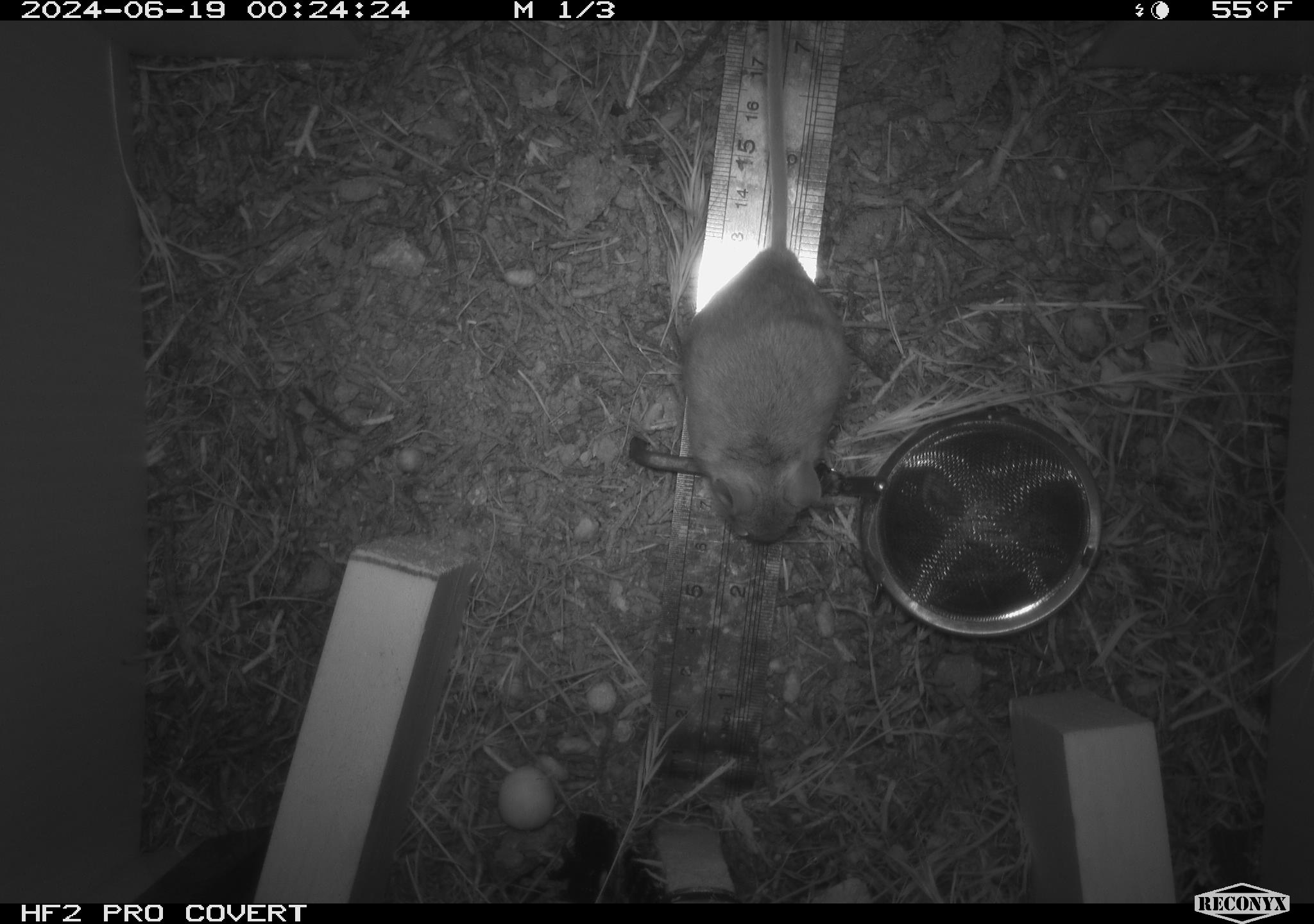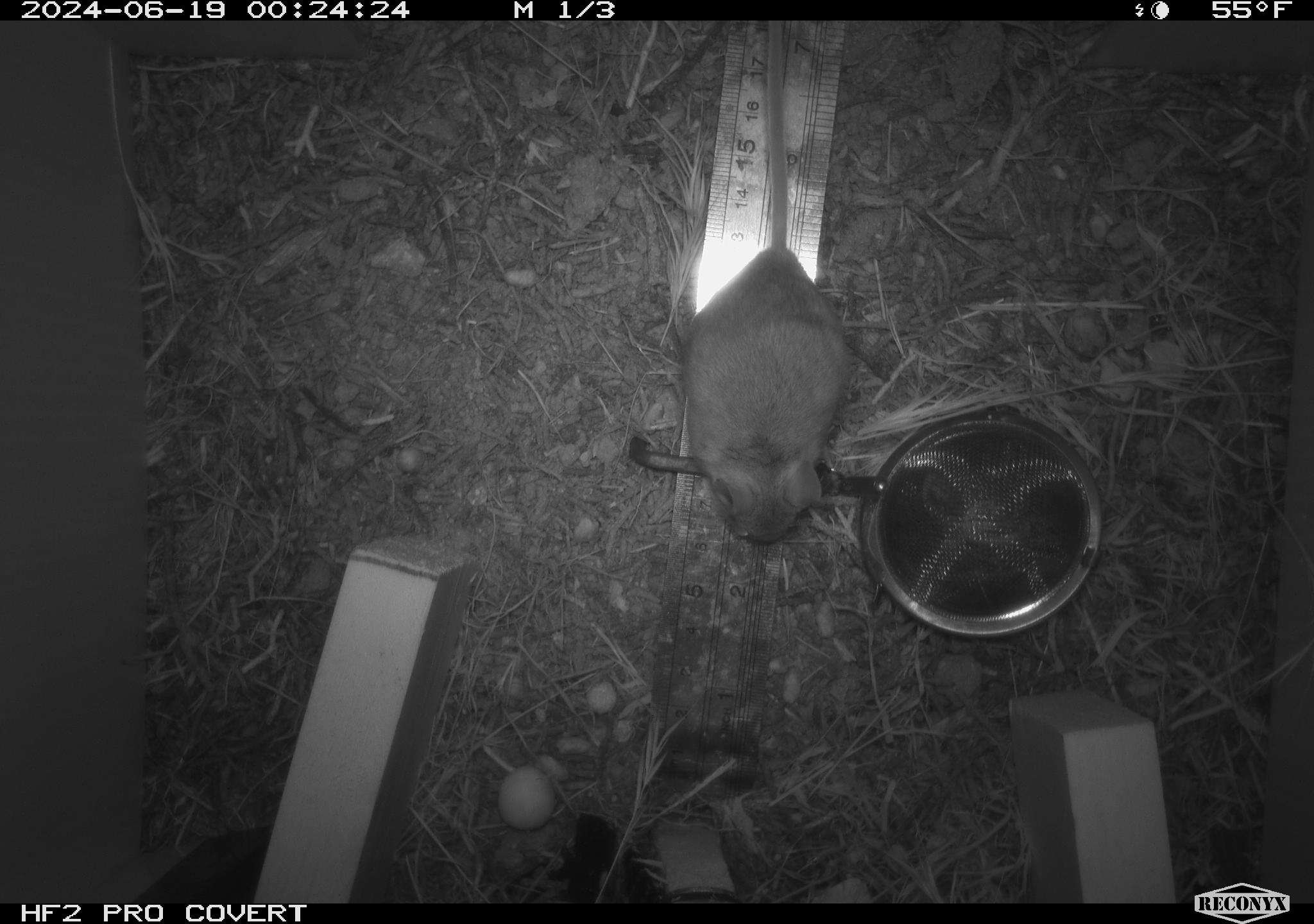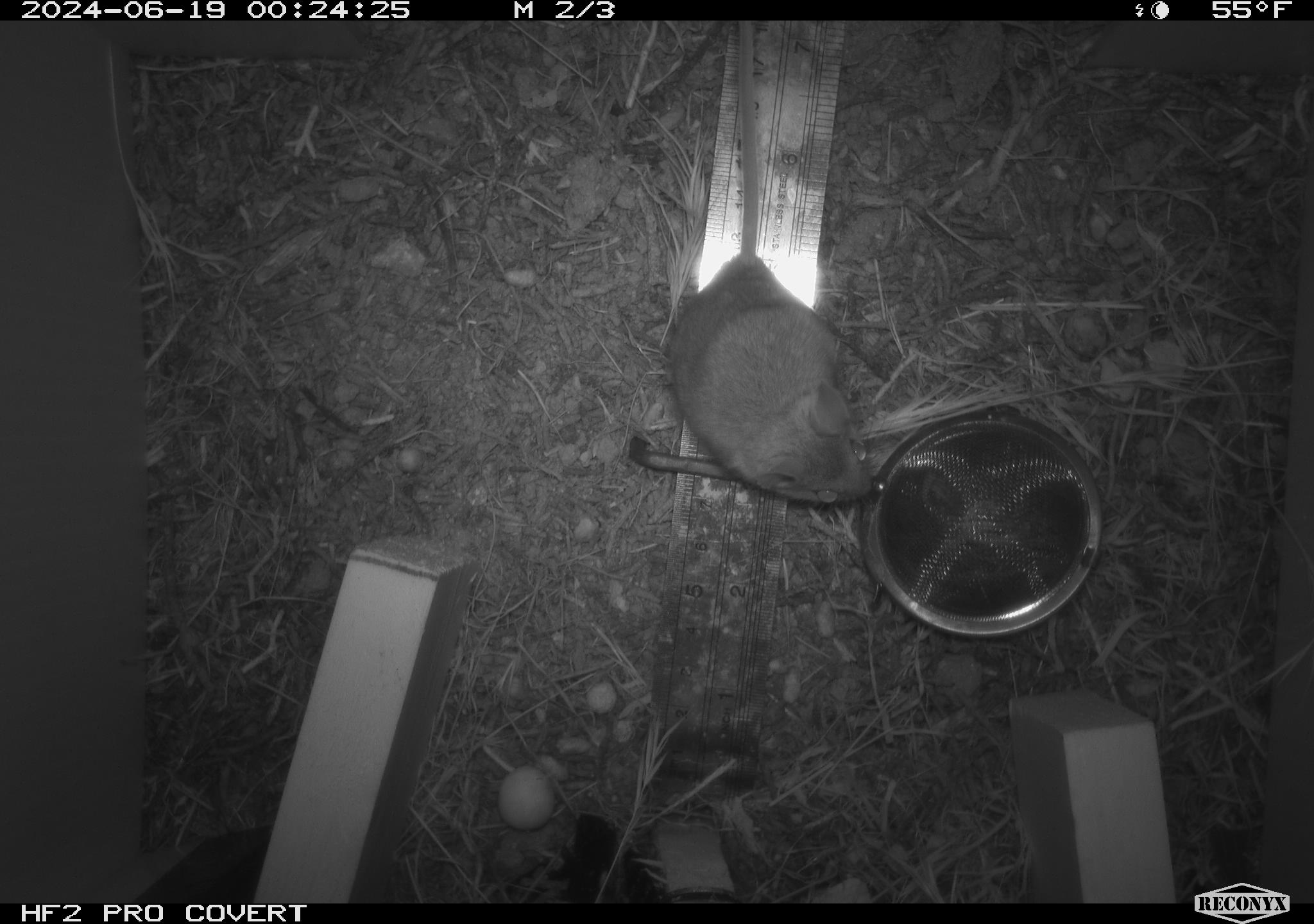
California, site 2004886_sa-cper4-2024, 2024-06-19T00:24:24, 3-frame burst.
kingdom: Animalia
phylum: Chordata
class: Mammalia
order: Rodentia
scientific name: Rodentia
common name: rodent